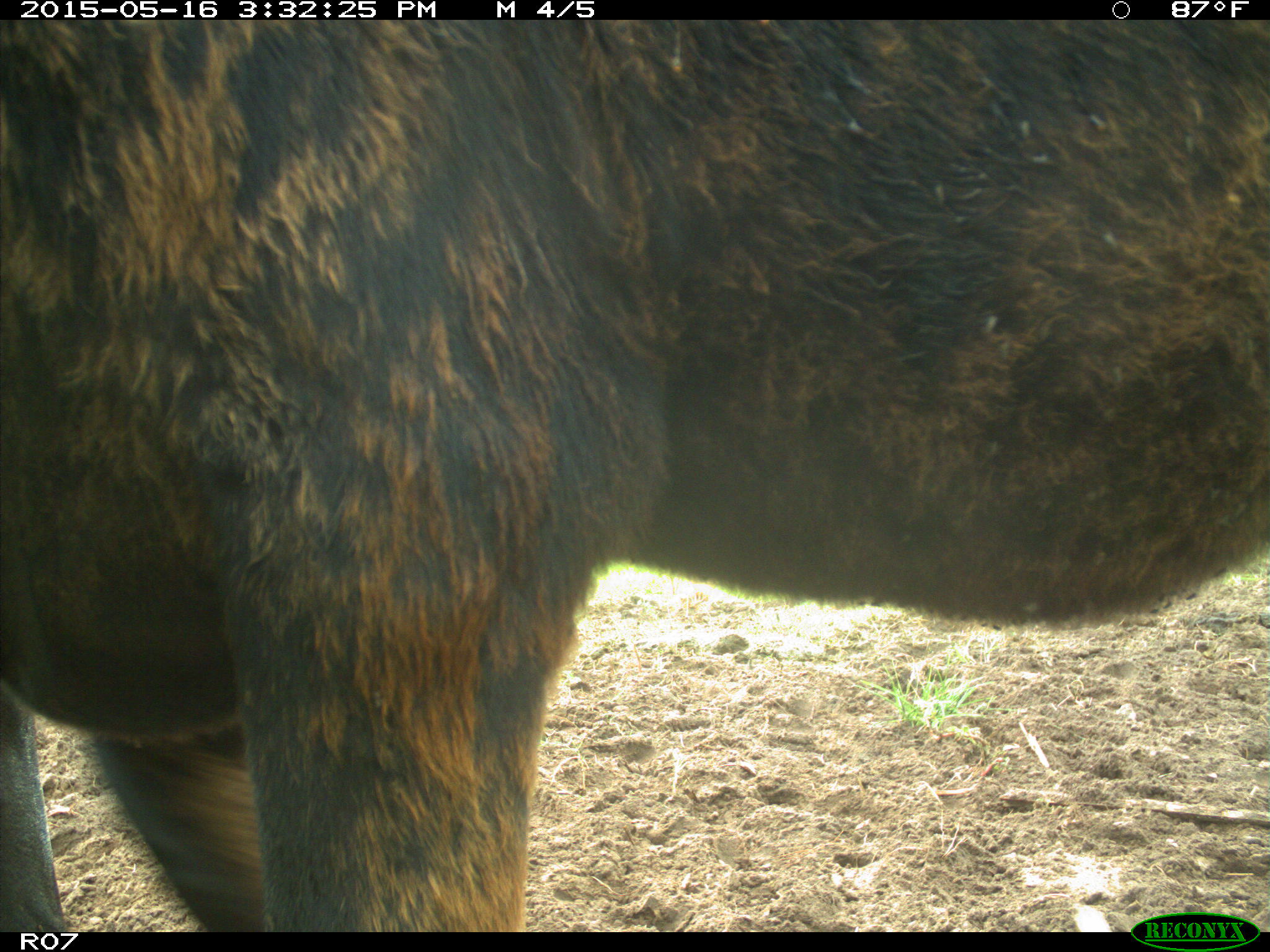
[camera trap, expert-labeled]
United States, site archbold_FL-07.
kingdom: Animalia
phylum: Chordata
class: Mammalia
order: Artiodactyla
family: Bovidae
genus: Bos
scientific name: Bos taurus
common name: domestic cow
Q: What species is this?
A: Bos taurus (domestic cow).